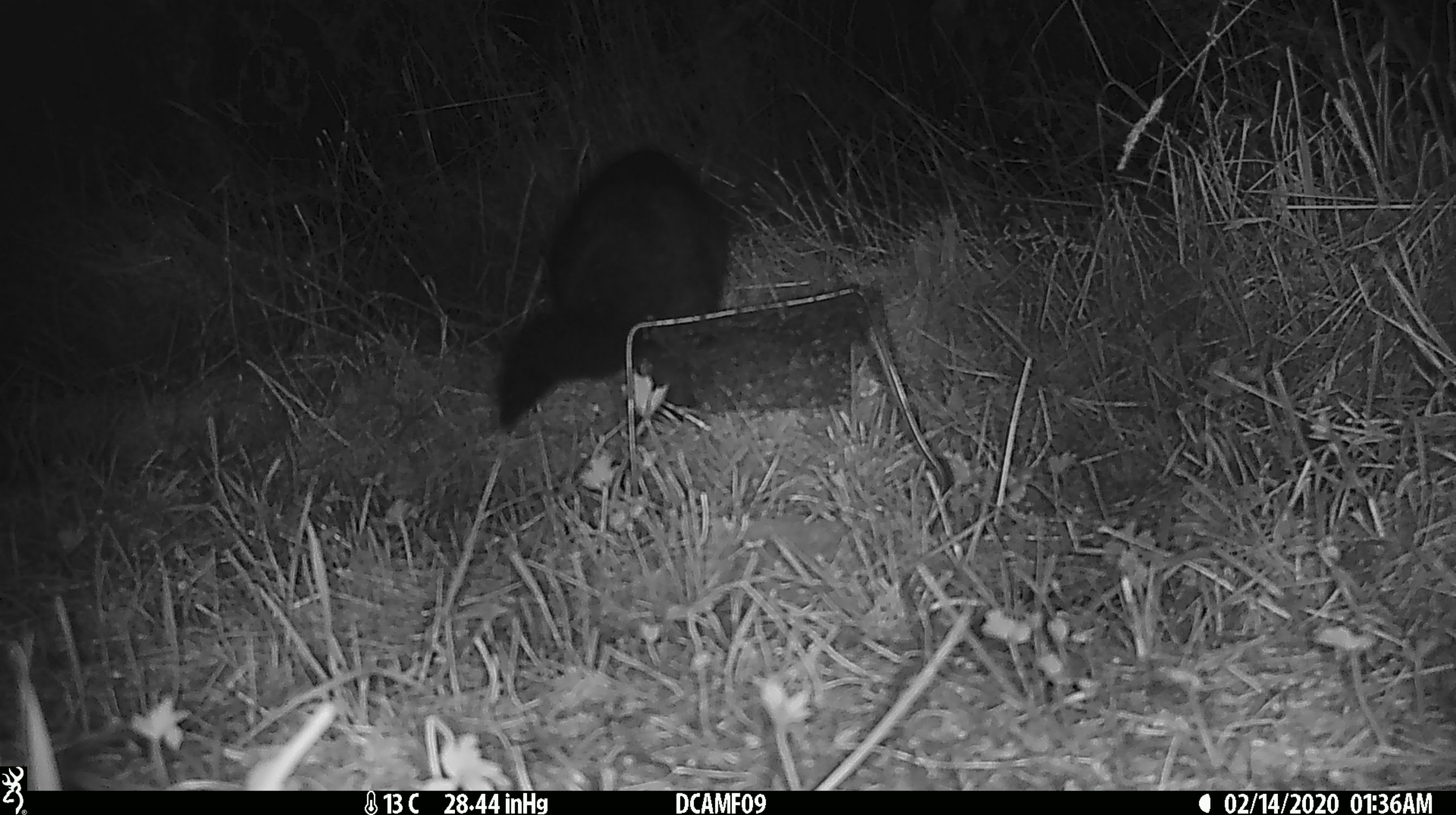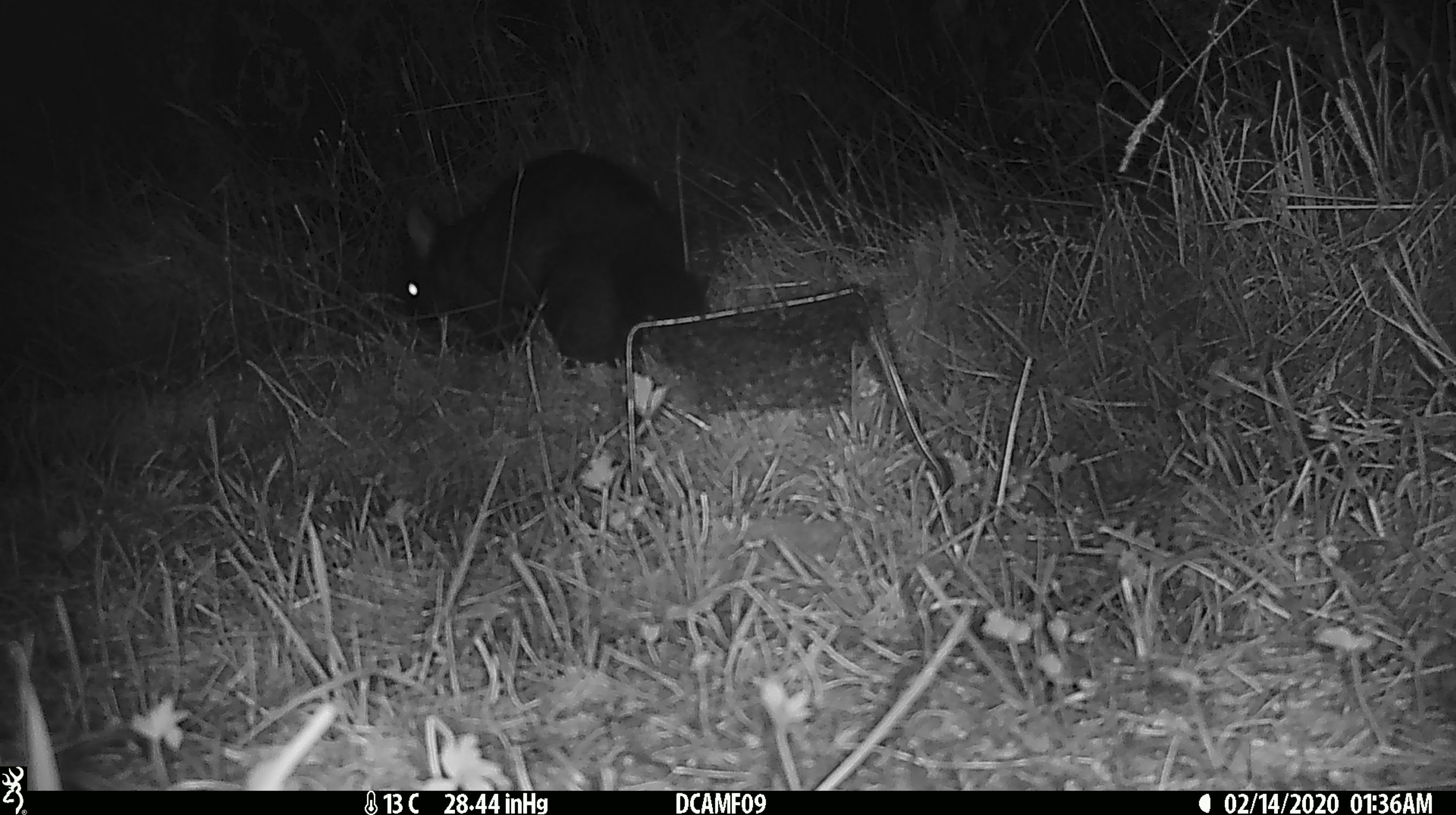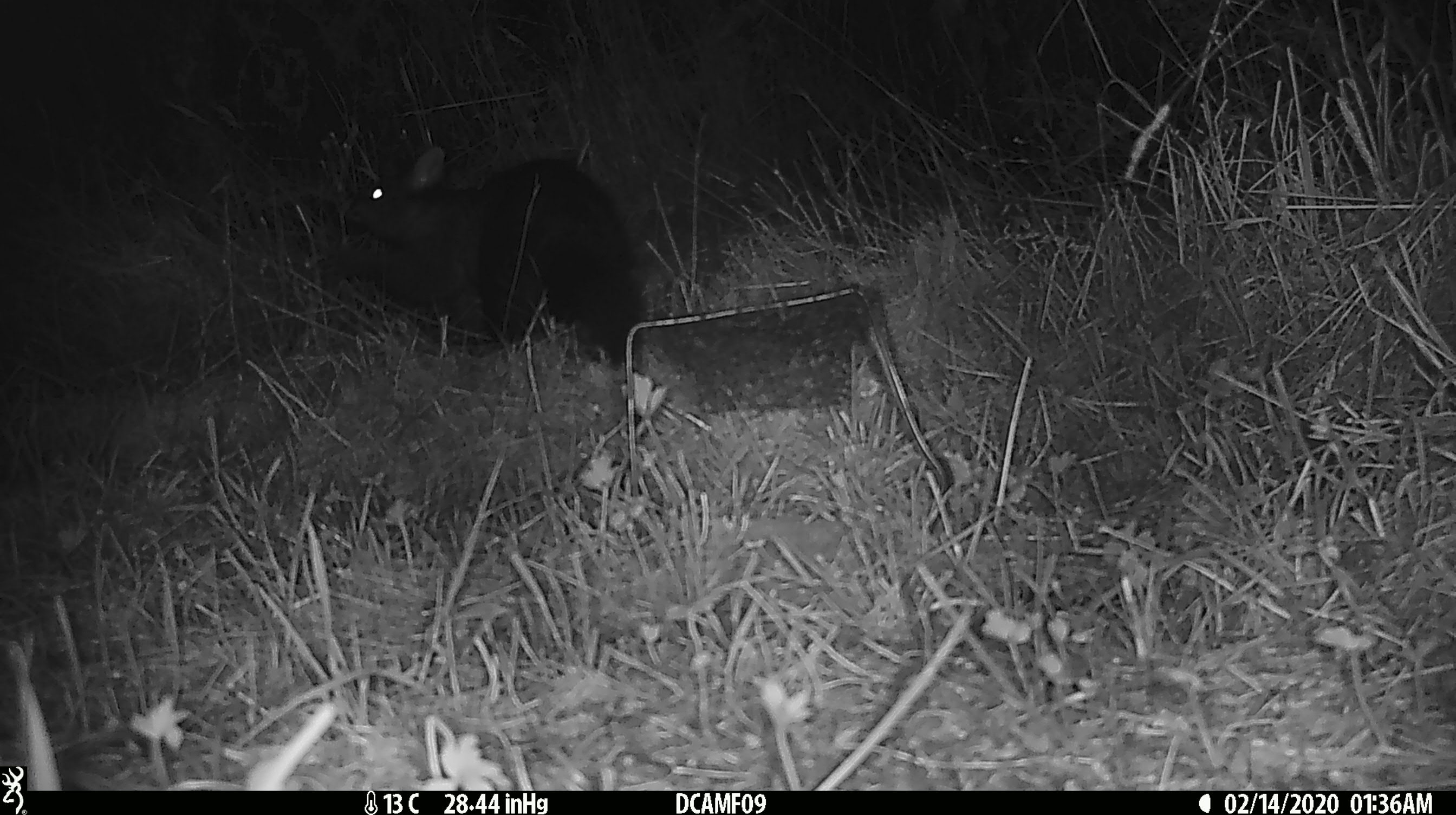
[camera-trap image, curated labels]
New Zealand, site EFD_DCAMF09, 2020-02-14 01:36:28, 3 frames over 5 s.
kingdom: Animalia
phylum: Chordata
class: Mammalia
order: Diprotodontia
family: Phalangeridae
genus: Trichosurus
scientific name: Trichosurus vulpecula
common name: common brushtail possum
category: possum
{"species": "possum (common brushtail possum) (Trichosurus vulpecula)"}